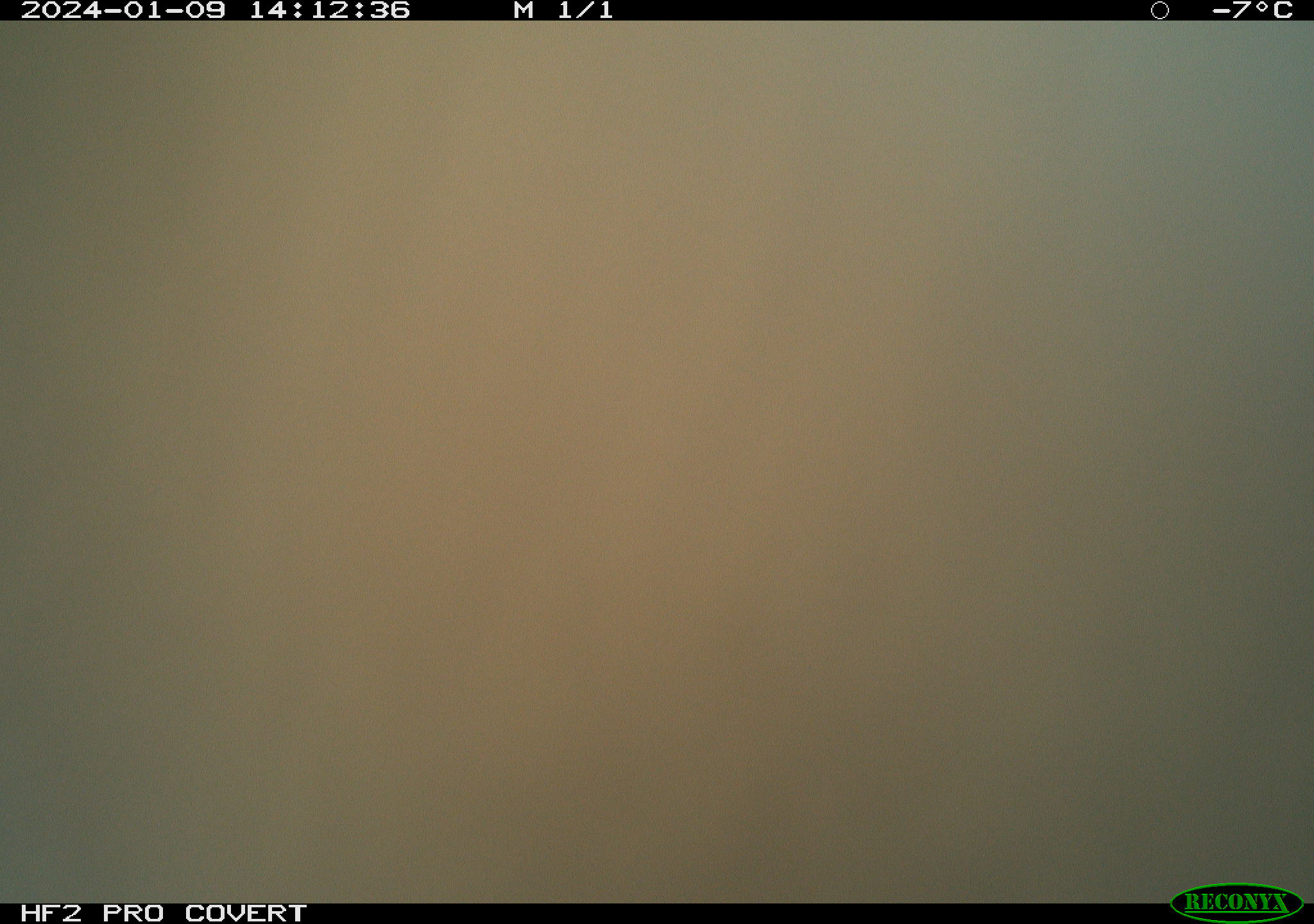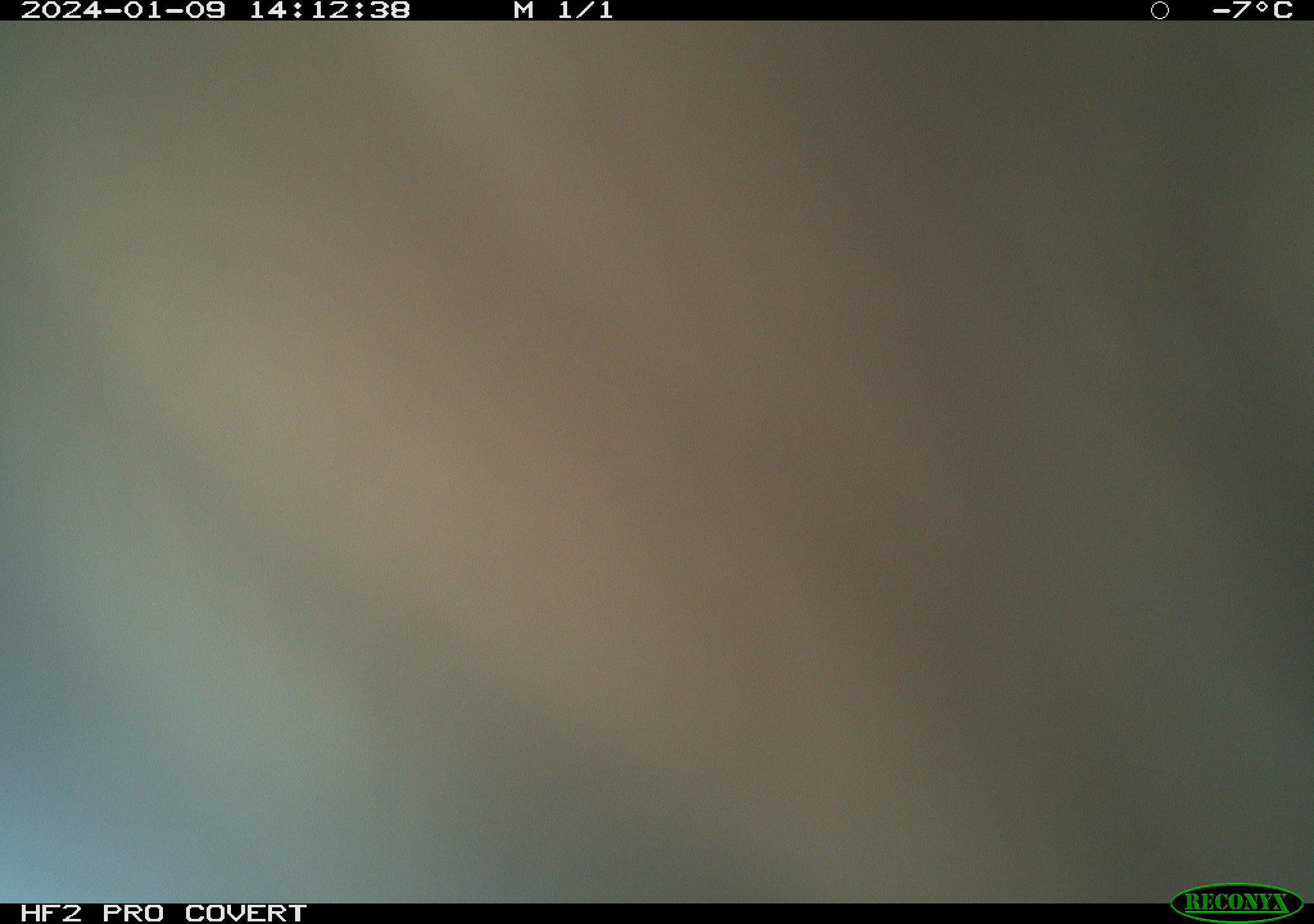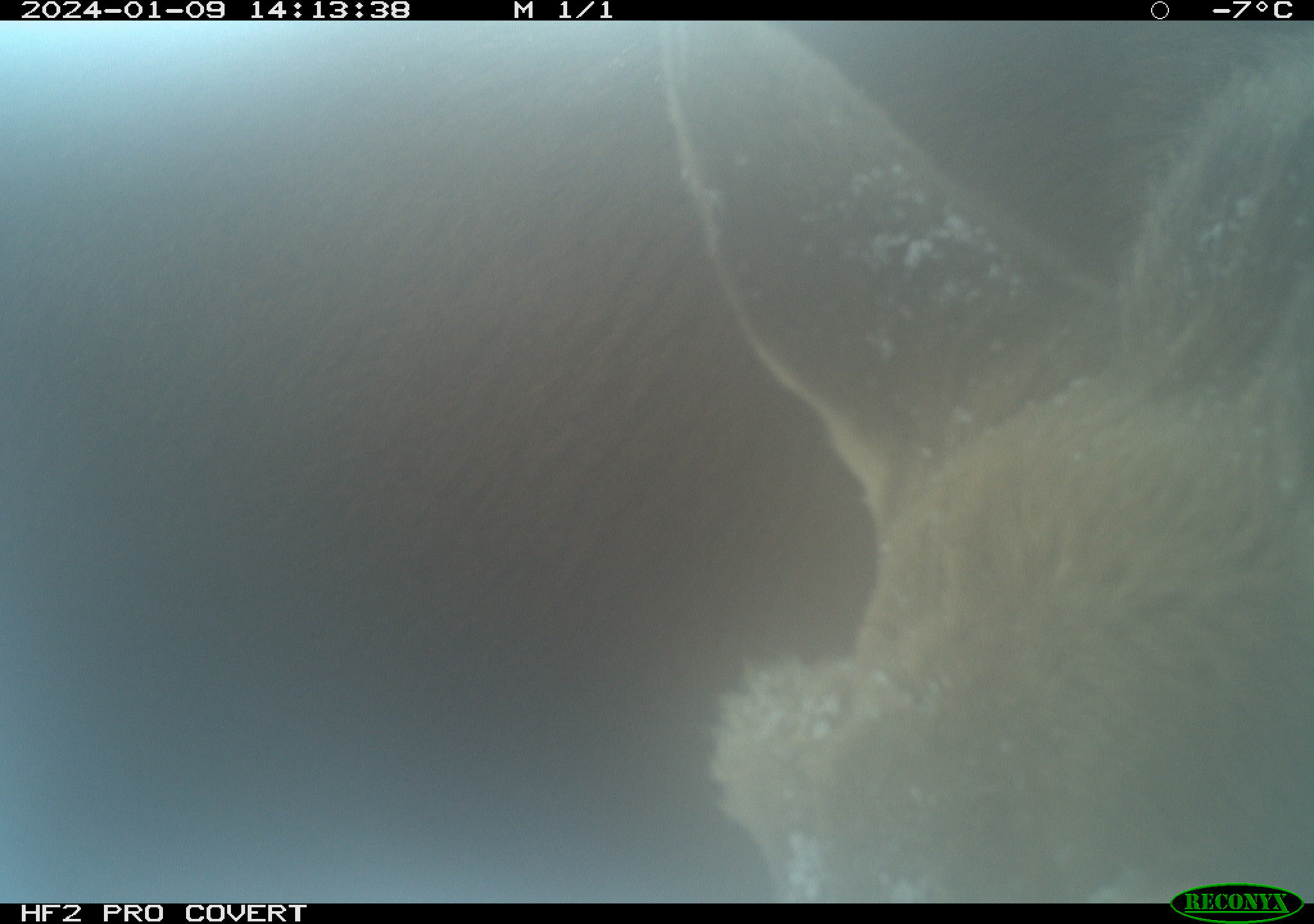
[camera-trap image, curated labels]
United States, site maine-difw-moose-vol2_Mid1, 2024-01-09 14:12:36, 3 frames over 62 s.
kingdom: Animalia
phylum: Chordata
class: Mammalia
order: Artiodactyla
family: Cervidae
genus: Alces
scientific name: Alces alces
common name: moose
Moose (Alces alces).